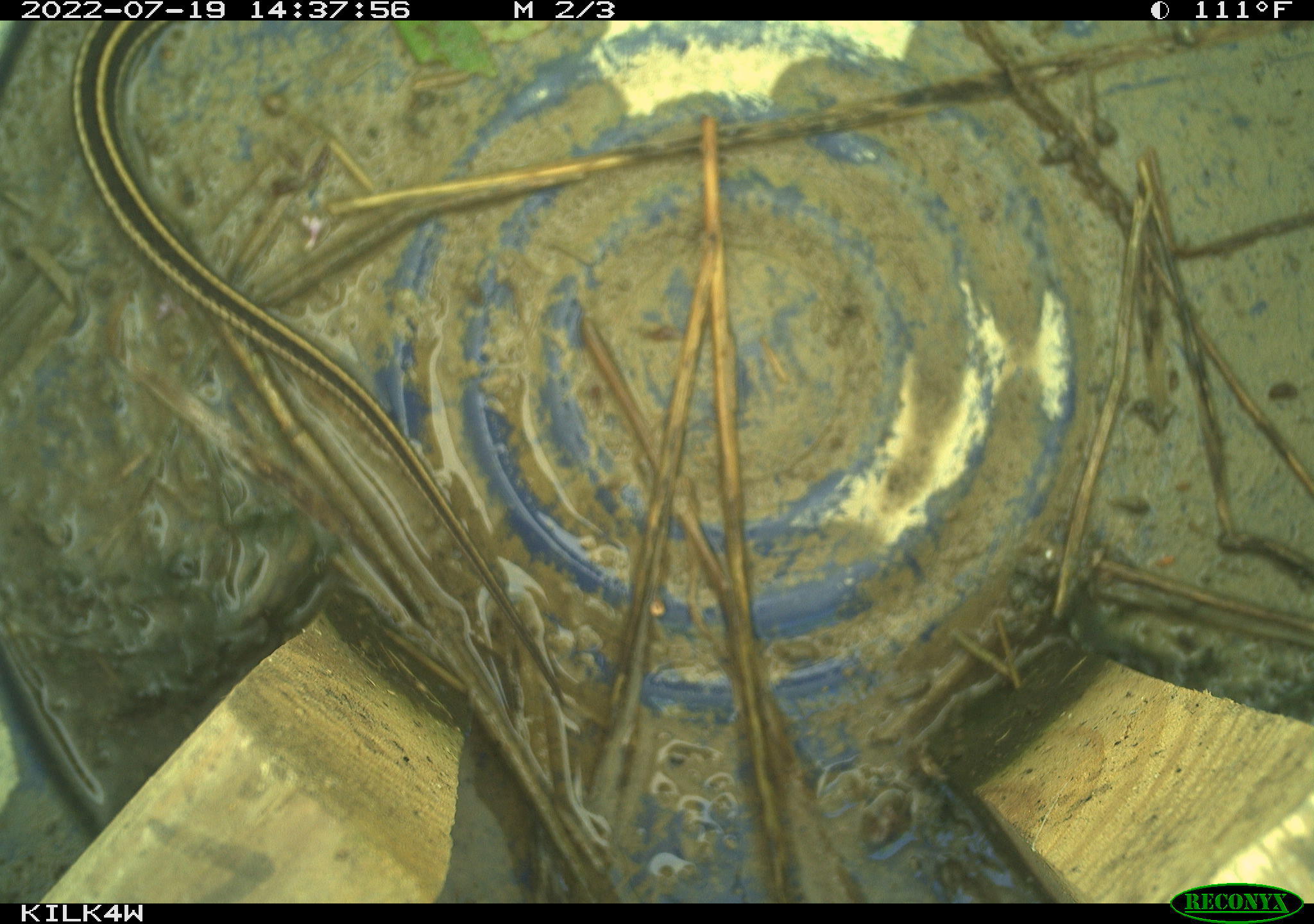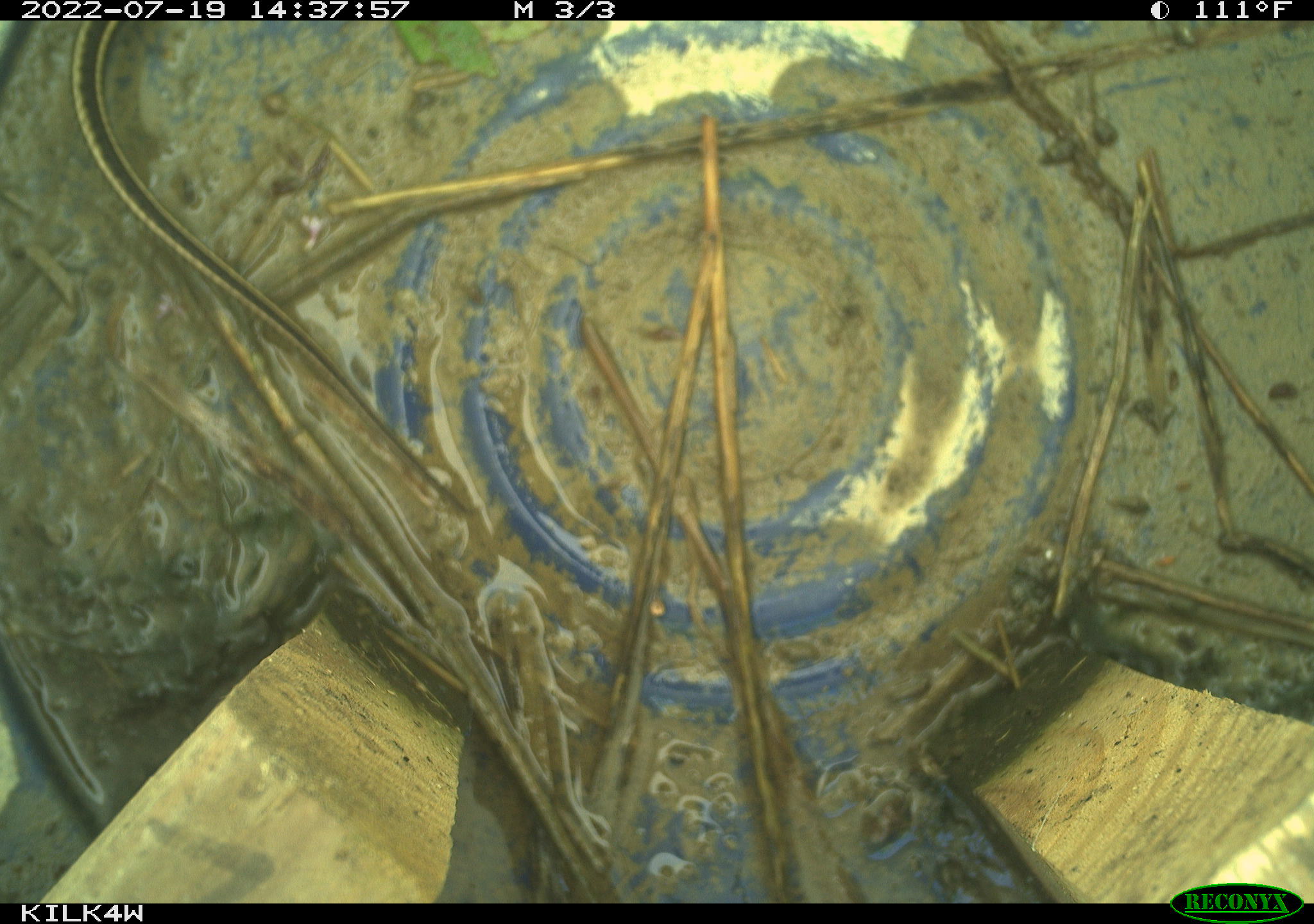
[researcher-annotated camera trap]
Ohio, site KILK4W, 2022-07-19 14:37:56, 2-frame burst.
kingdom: Animalia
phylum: Chordata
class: Reptilia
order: Squamata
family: Colubridae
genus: Thamnophis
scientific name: Thamnophis radix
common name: plains gartersnake